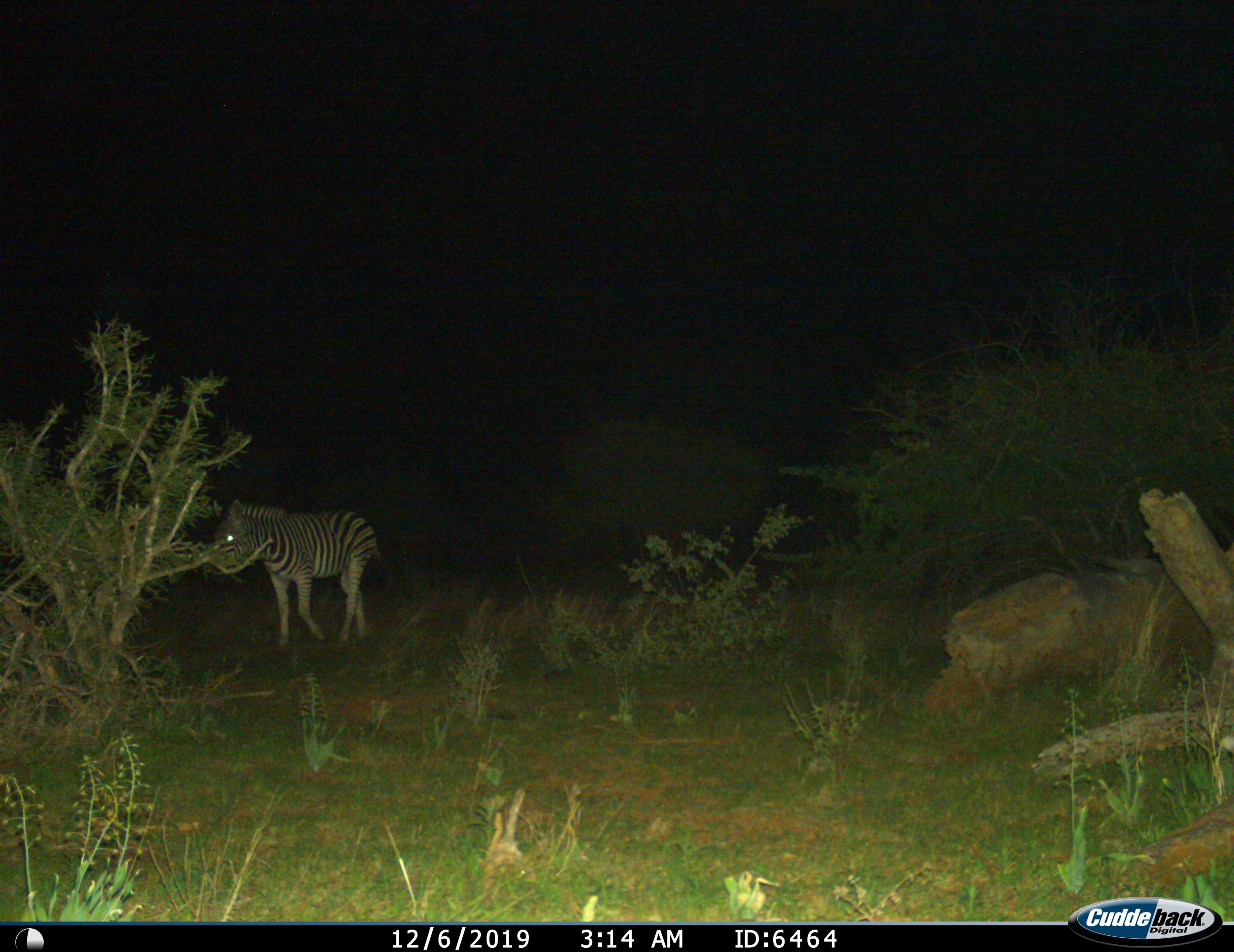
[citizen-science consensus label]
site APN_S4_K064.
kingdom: Animalia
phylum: Chordata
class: Mammalia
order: Perissodactyla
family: Equidae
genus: Equus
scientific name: Equus quagga burchellii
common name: burchell's zebra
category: zebraburchells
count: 1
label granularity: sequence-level